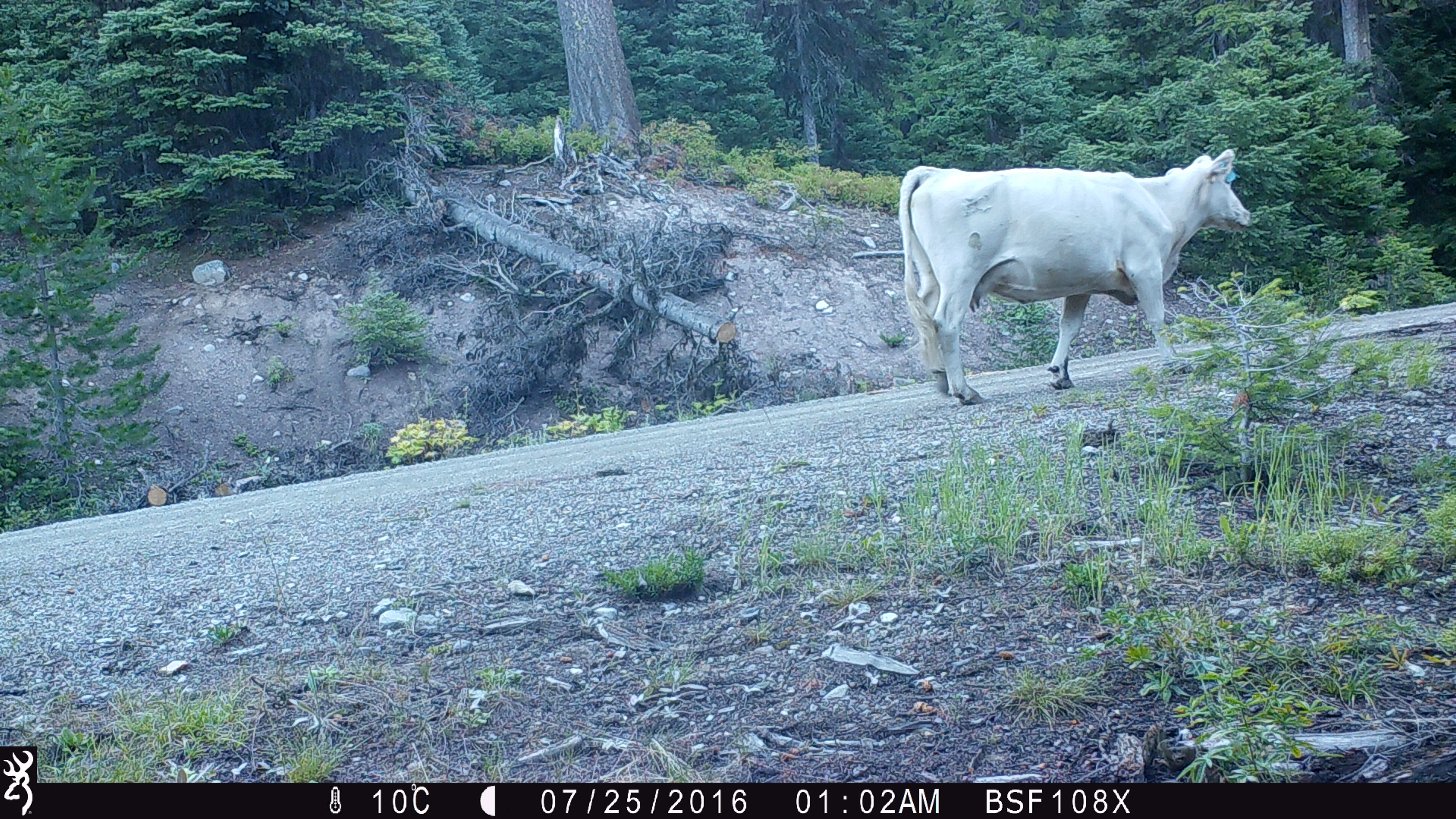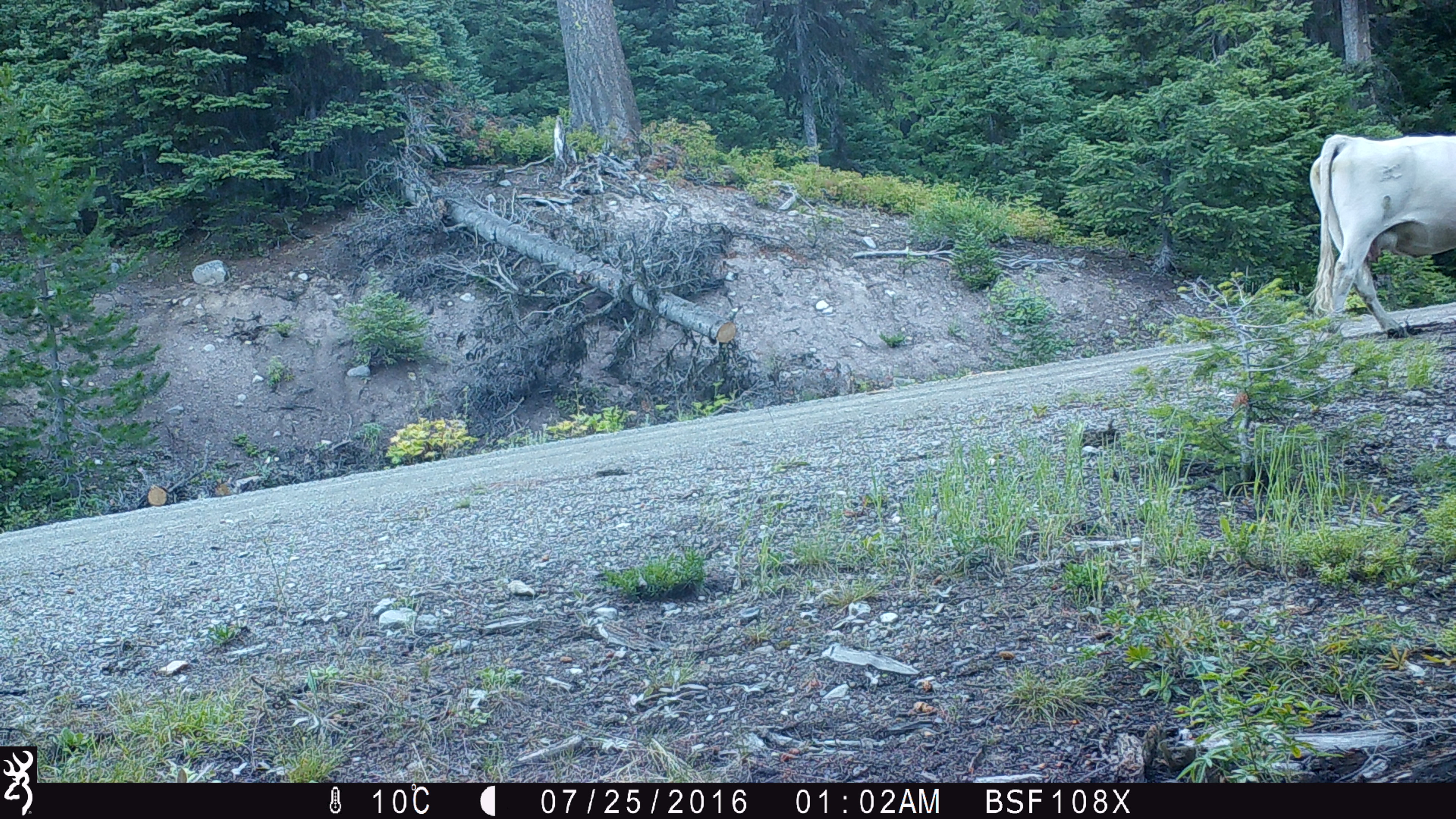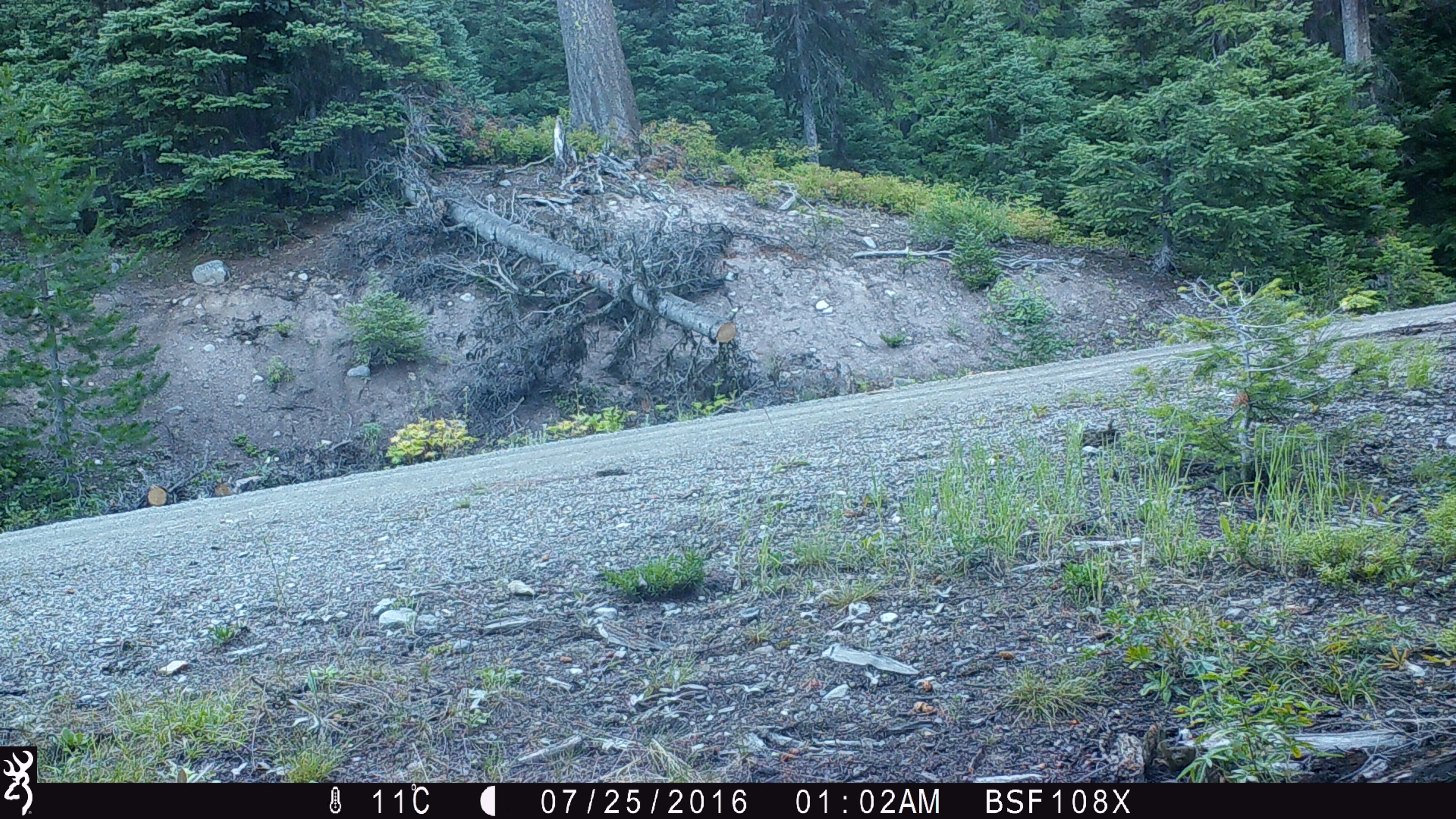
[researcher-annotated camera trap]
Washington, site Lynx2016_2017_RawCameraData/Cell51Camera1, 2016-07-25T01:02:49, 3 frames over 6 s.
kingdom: Animalia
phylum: Chordata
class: Mammalia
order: Artiodactyla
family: Bovidae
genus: Bos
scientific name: Bos taurus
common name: domestic cattle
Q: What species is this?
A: Domestic cattle (Bos taurus).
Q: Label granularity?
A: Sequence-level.